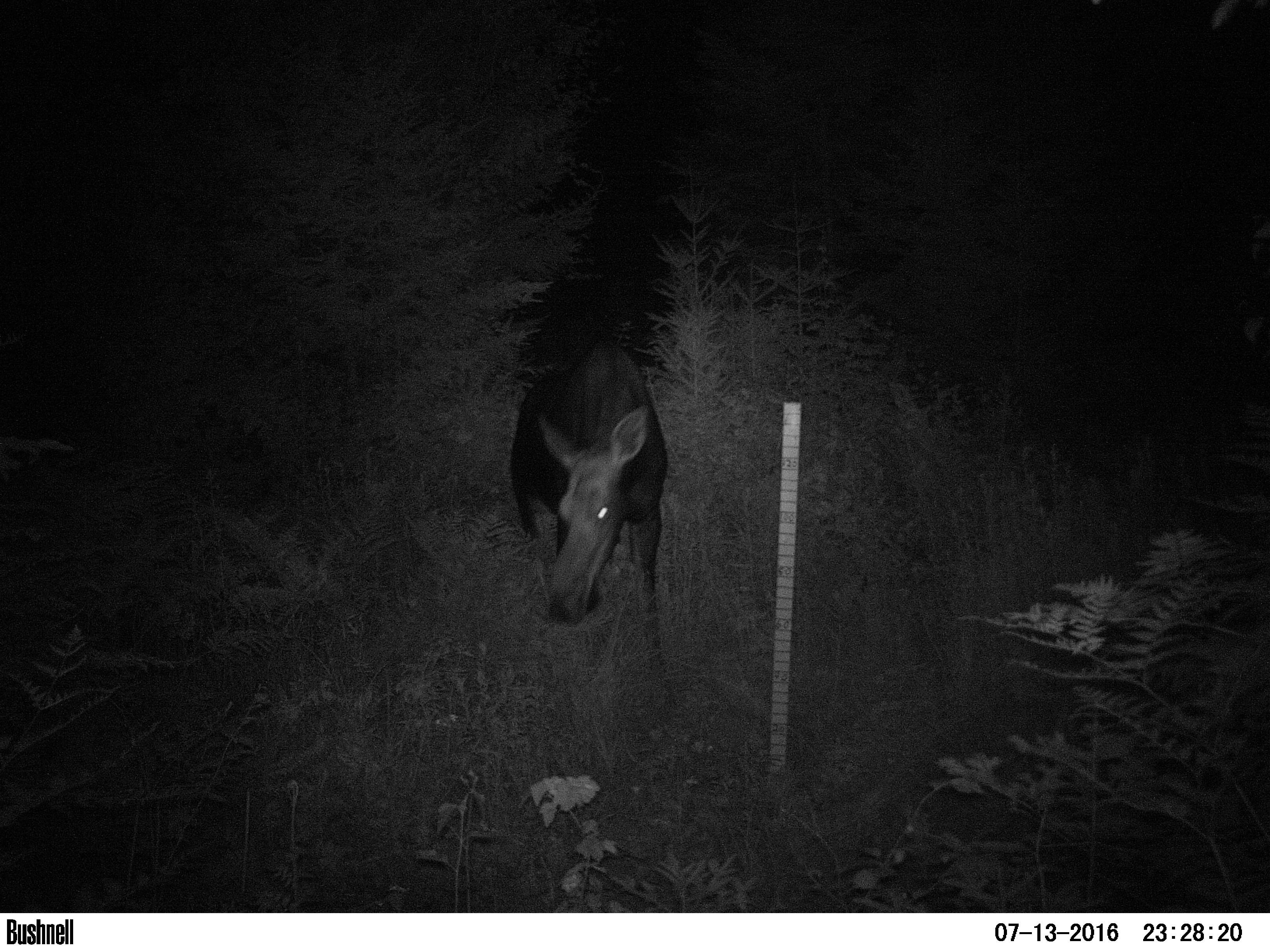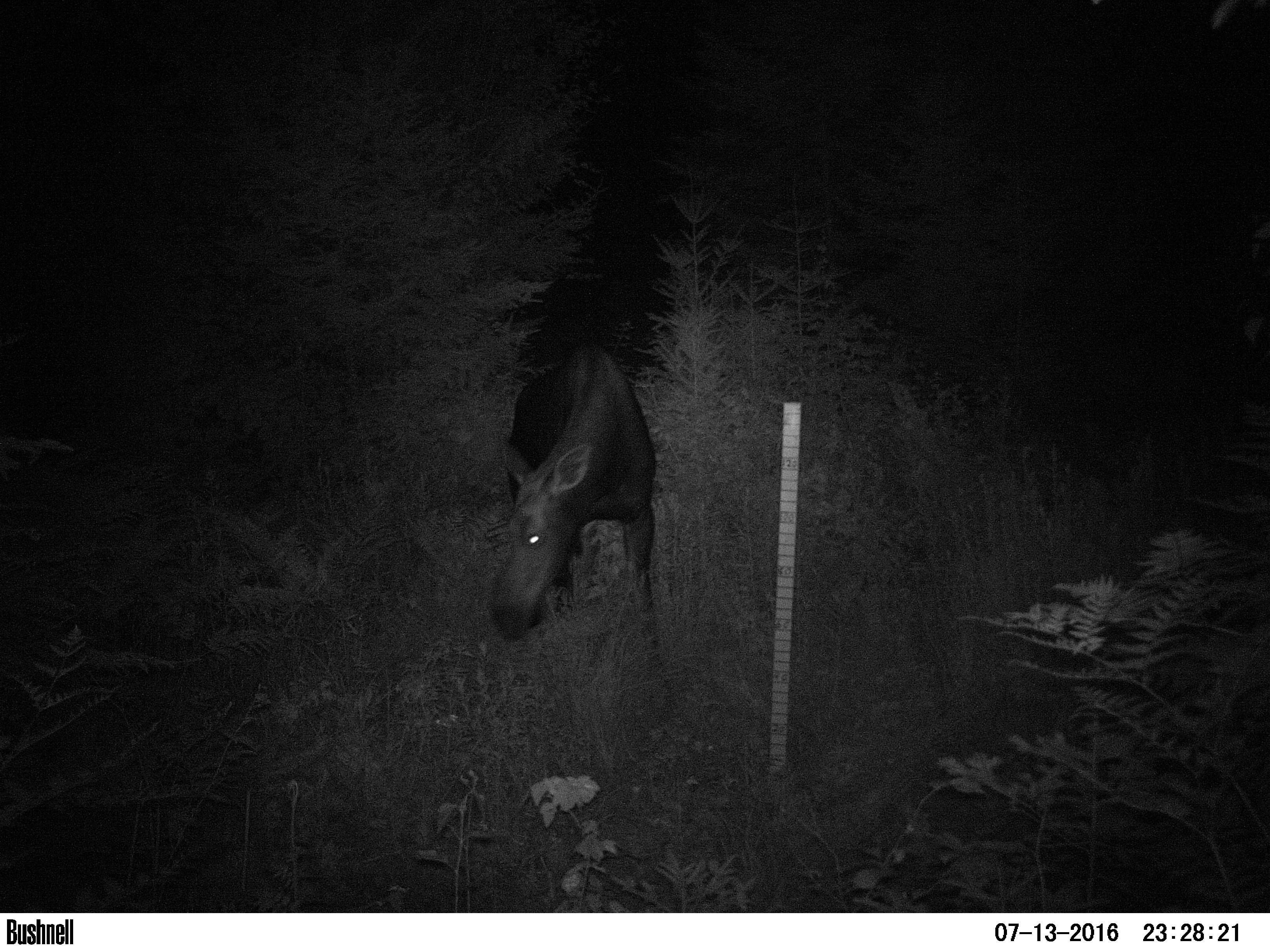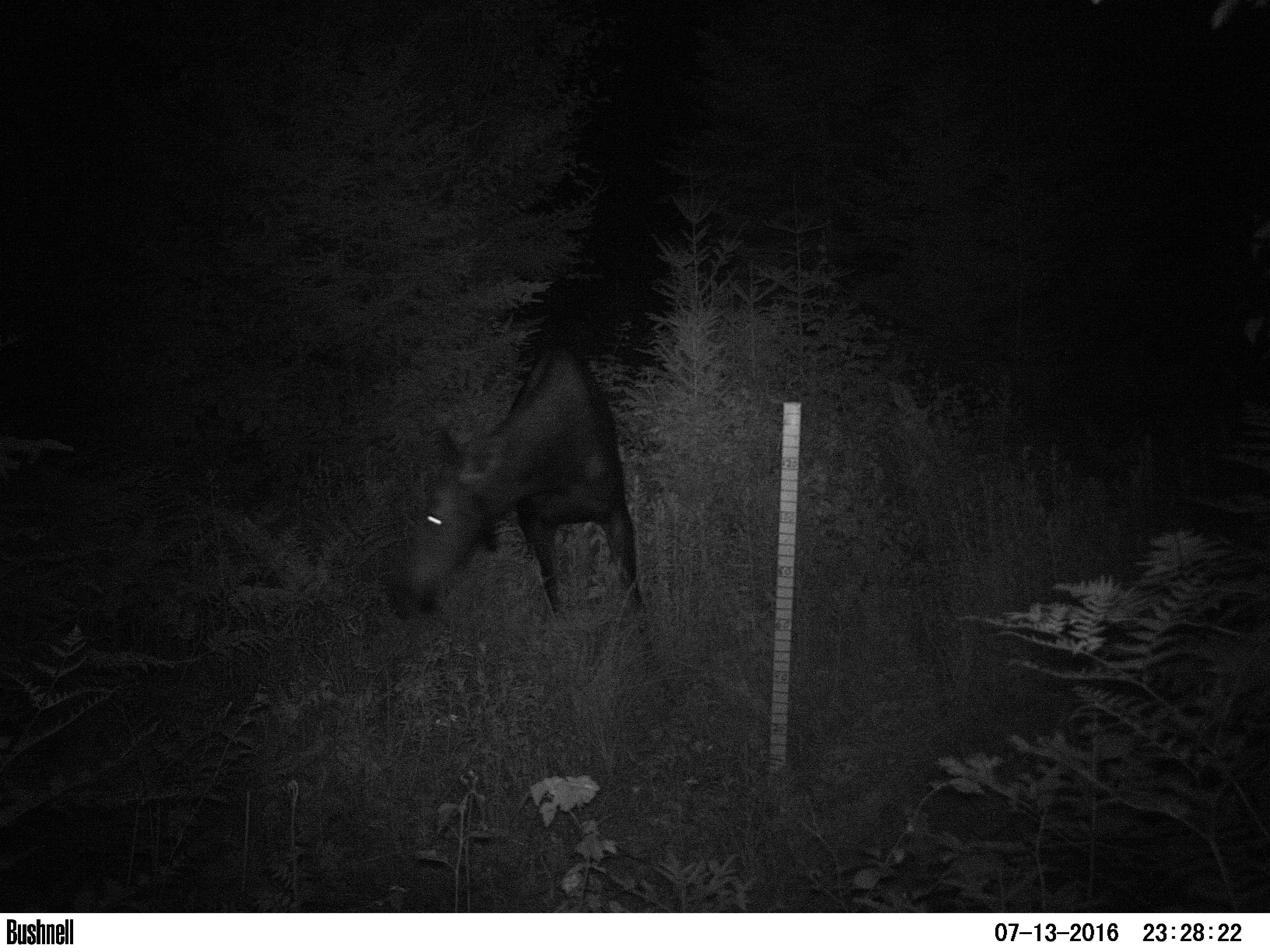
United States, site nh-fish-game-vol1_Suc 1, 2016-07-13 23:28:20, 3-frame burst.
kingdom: Animalia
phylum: Chordata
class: Mammalia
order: Artiodactyla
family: Cervidae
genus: Alces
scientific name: Alces alces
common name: moose